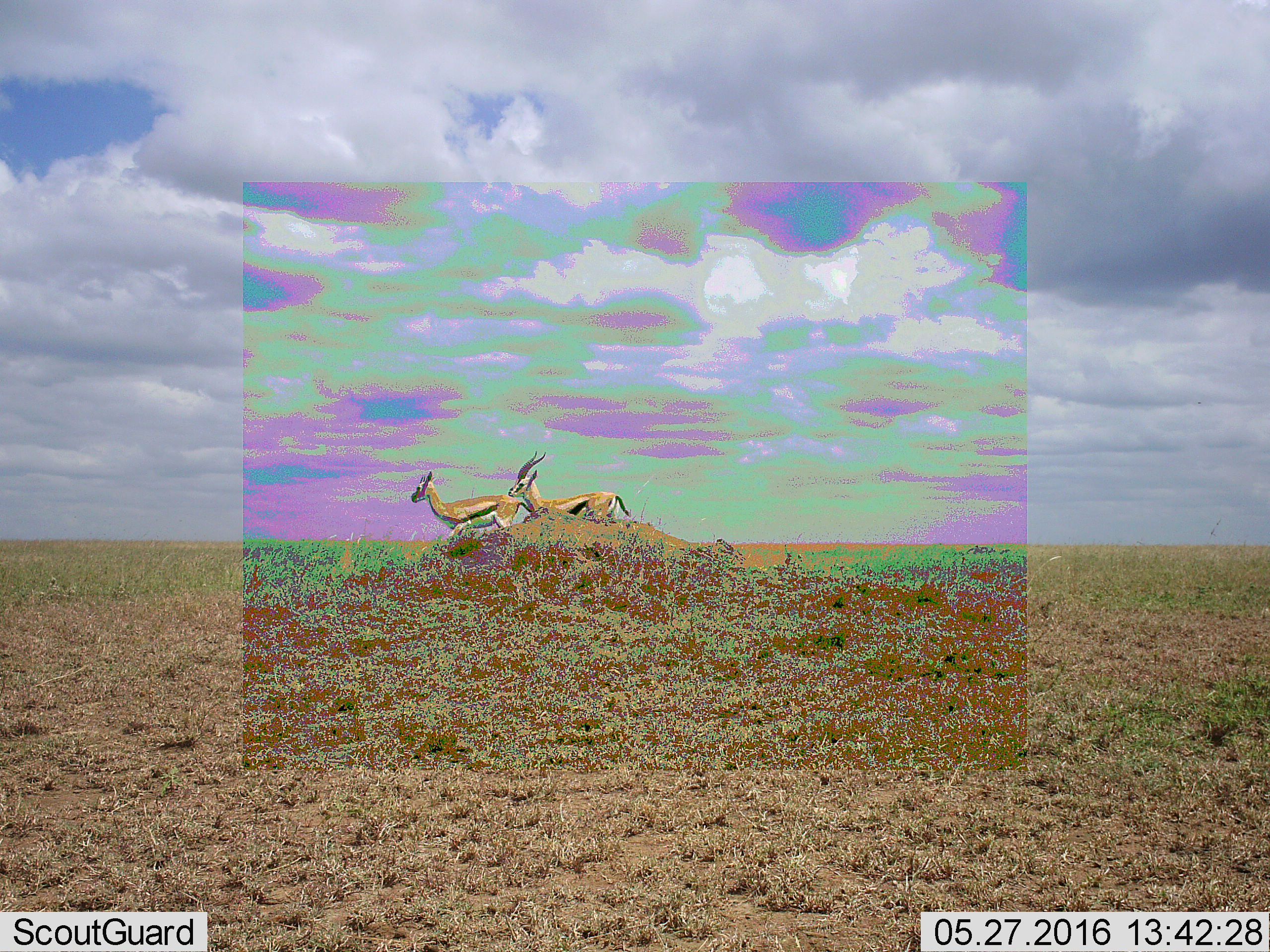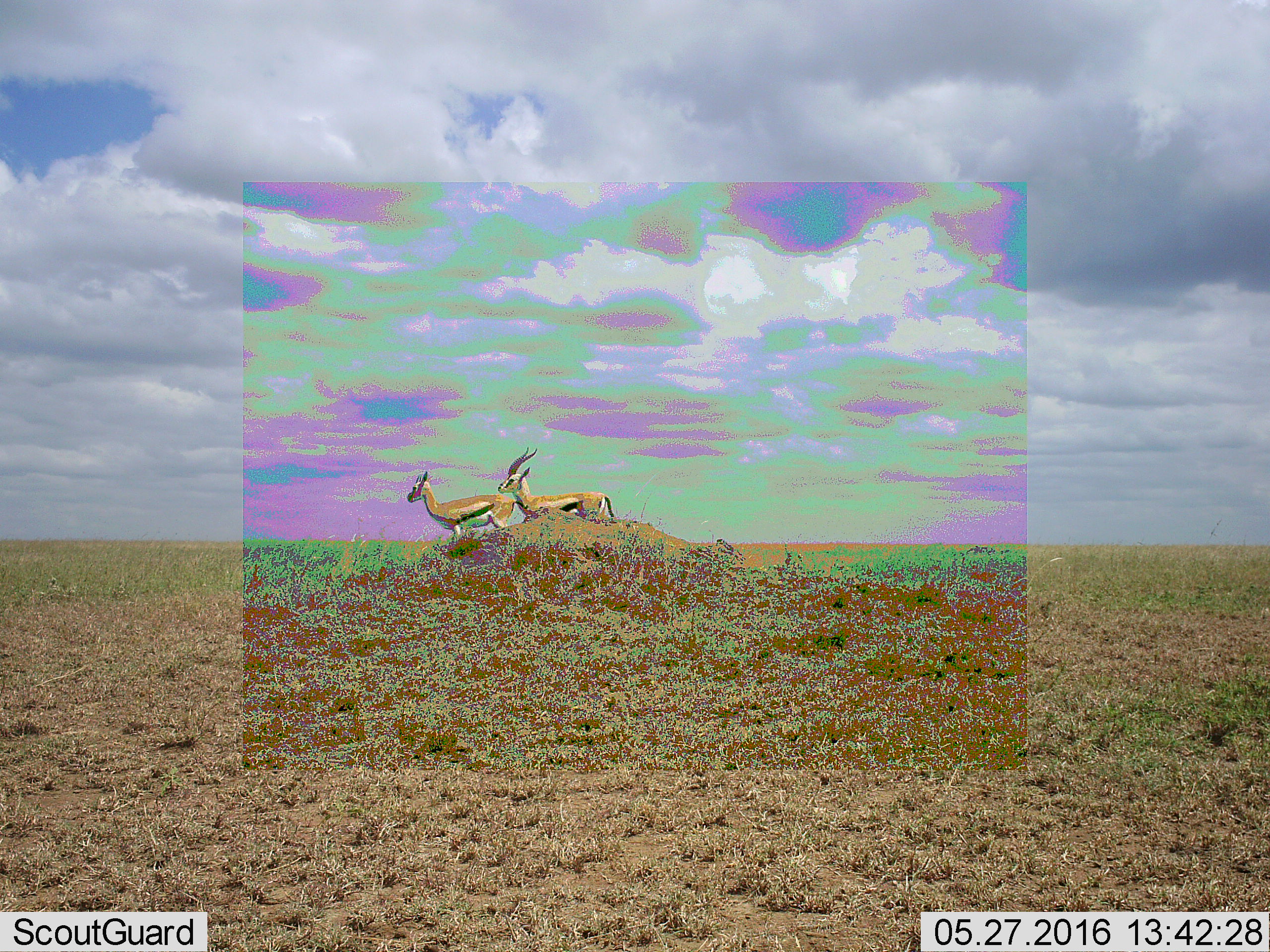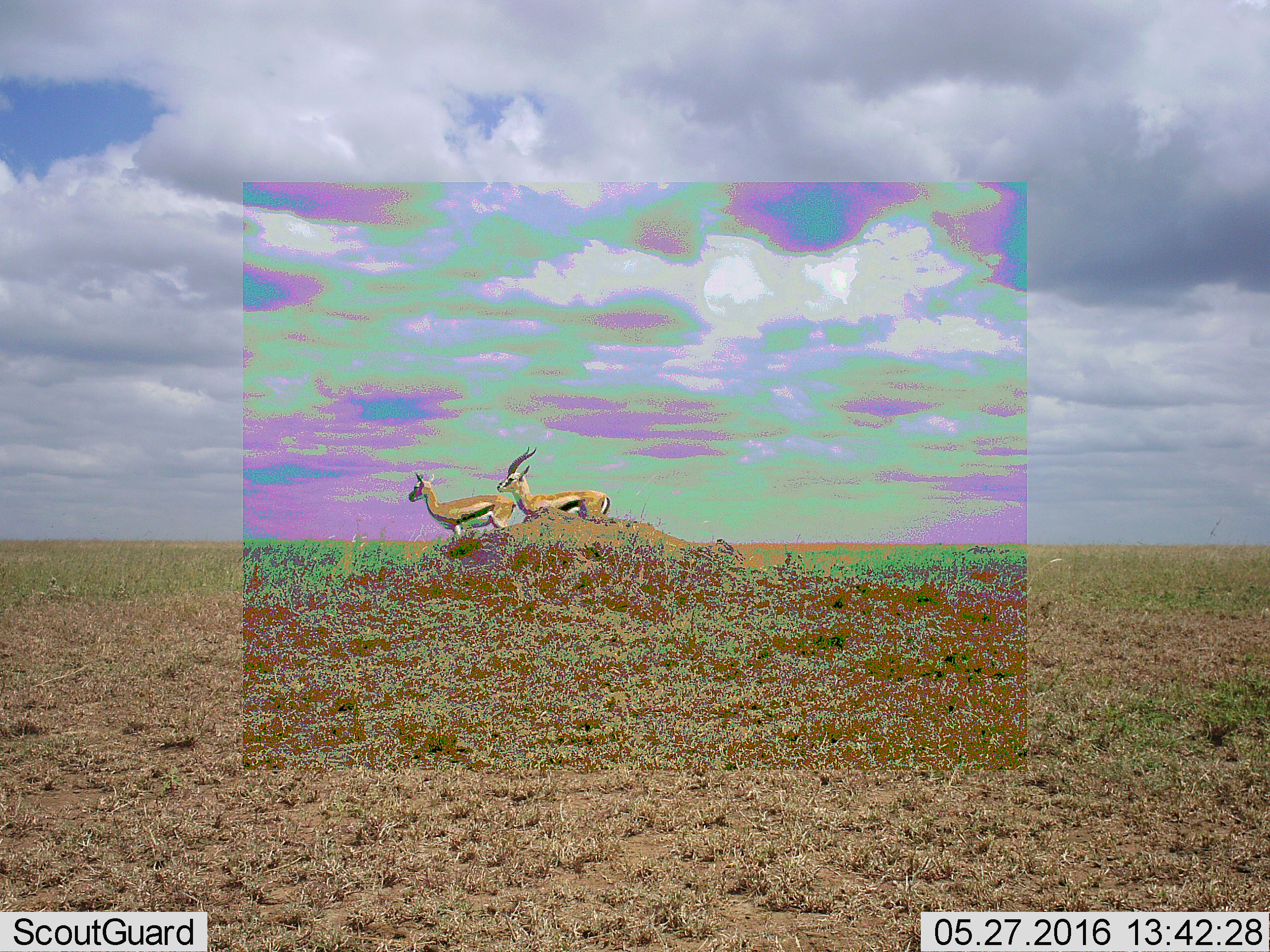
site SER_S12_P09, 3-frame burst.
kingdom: Animalia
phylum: Chordata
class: Mammalia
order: Artiodactyla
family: Bovidae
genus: Eudorcas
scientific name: Eudorcas thomsonii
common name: thomson's gazelle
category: gazellethomsons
Gazellethomsons (thomson's gazelle) (Eudorcas thomsonii), count 2. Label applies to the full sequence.